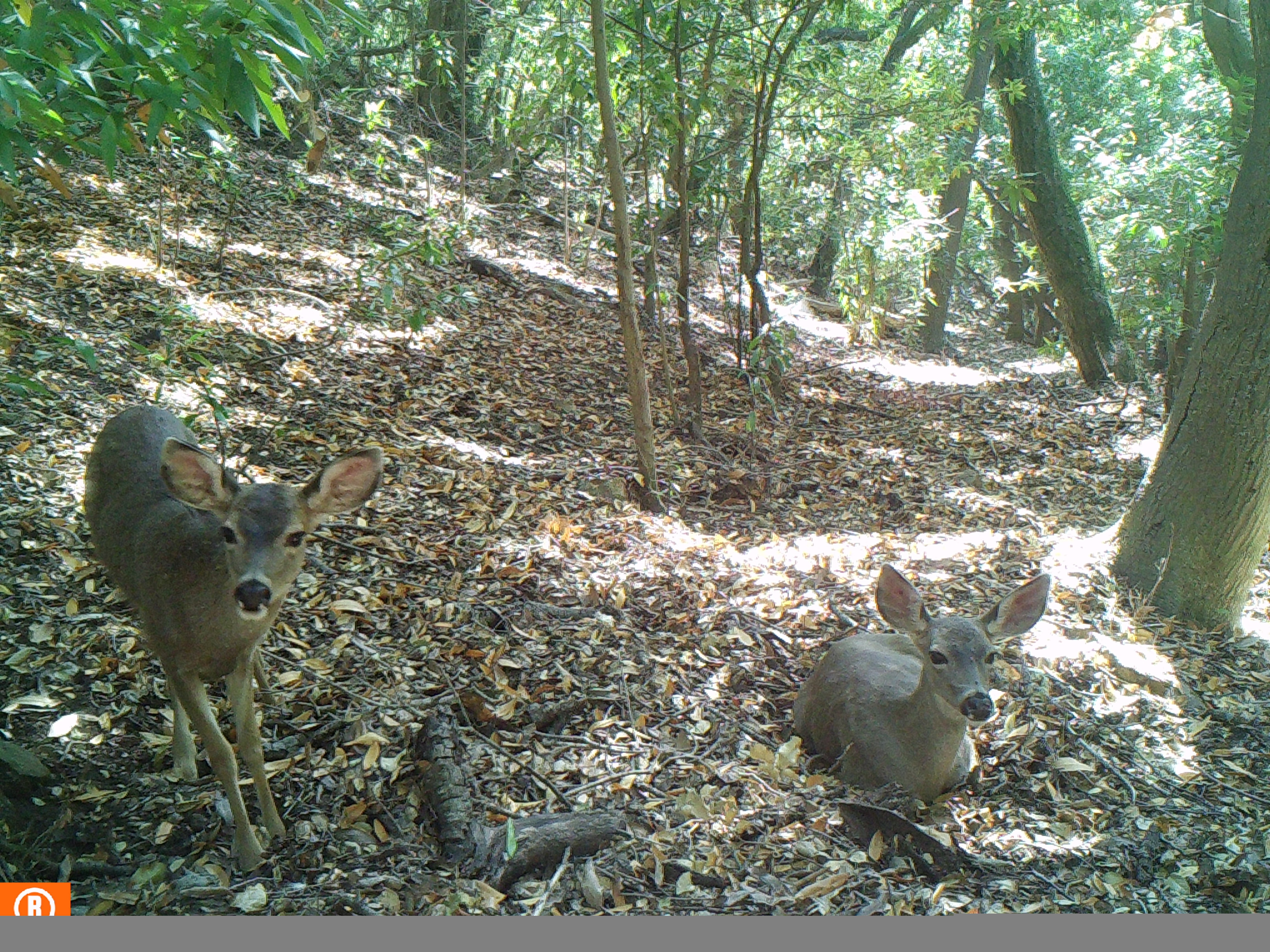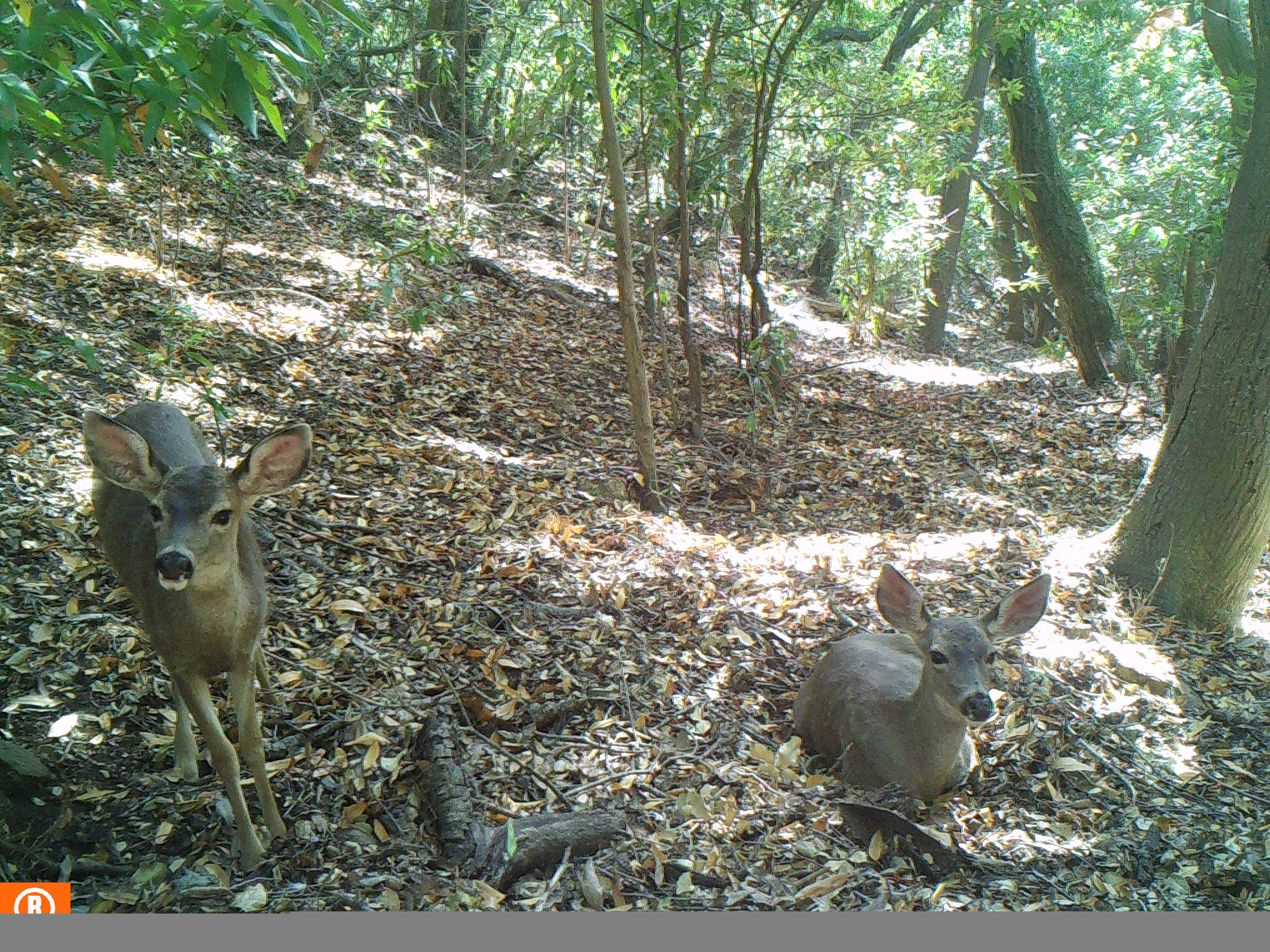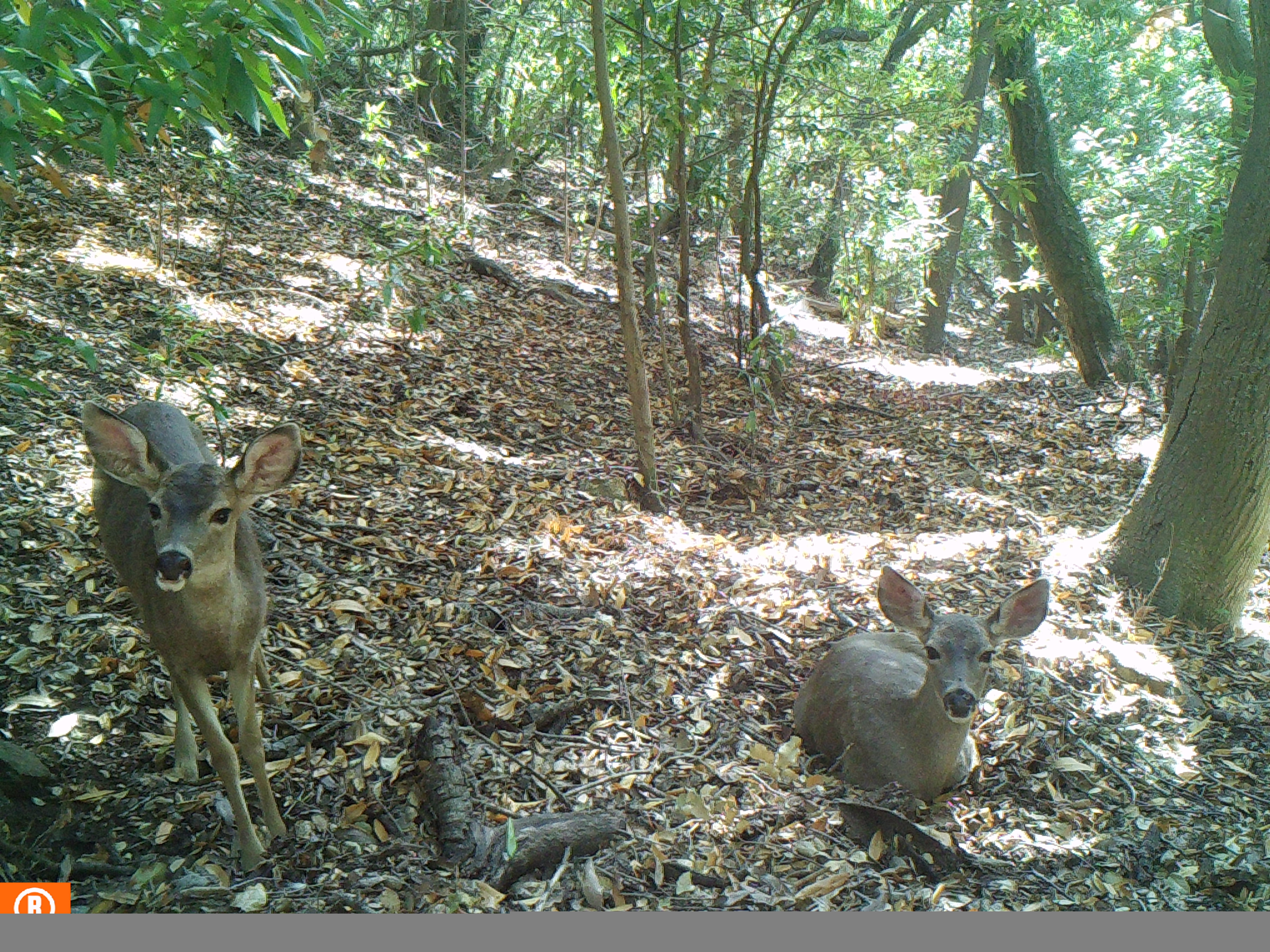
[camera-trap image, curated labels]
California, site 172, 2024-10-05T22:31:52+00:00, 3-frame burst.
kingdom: Animalia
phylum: Chordata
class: Mammalia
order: Artiodactyla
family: Cervidae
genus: Odocoileus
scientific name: Odocoileus hemionus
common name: mule deer